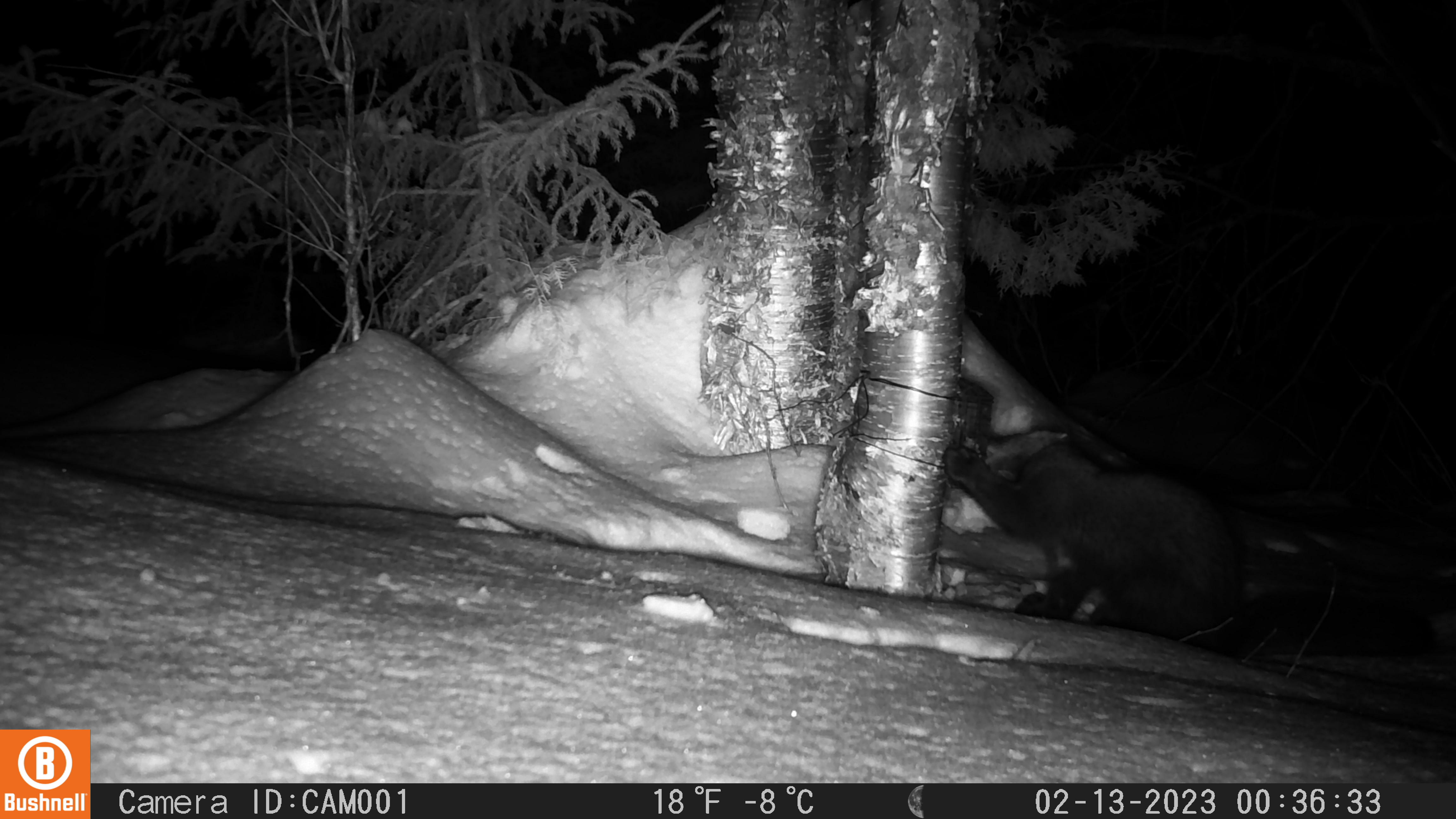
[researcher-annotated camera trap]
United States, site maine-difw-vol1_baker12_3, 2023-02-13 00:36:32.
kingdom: Animalia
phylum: Chordata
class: Mammalia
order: Carnivora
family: Mustelidae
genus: Pekania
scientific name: Pekania pennanti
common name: fisher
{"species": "fisher (Pekania pennanti)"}